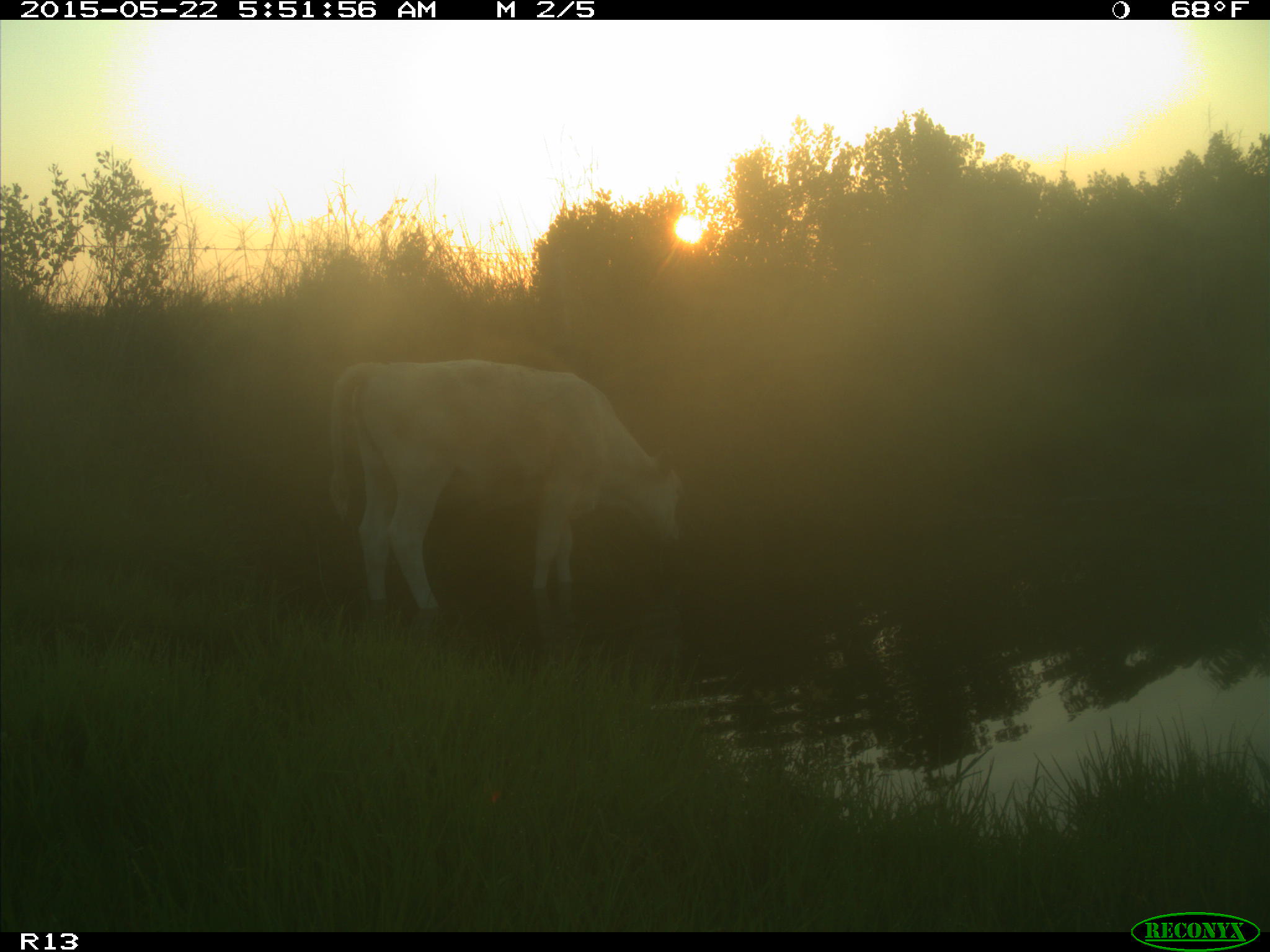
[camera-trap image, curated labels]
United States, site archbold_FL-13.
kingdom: Animalia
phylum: Chordata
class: Mammalia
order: Artiodactyla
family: Bovidae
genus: Bos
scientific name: Bos taurus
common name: domestic cow